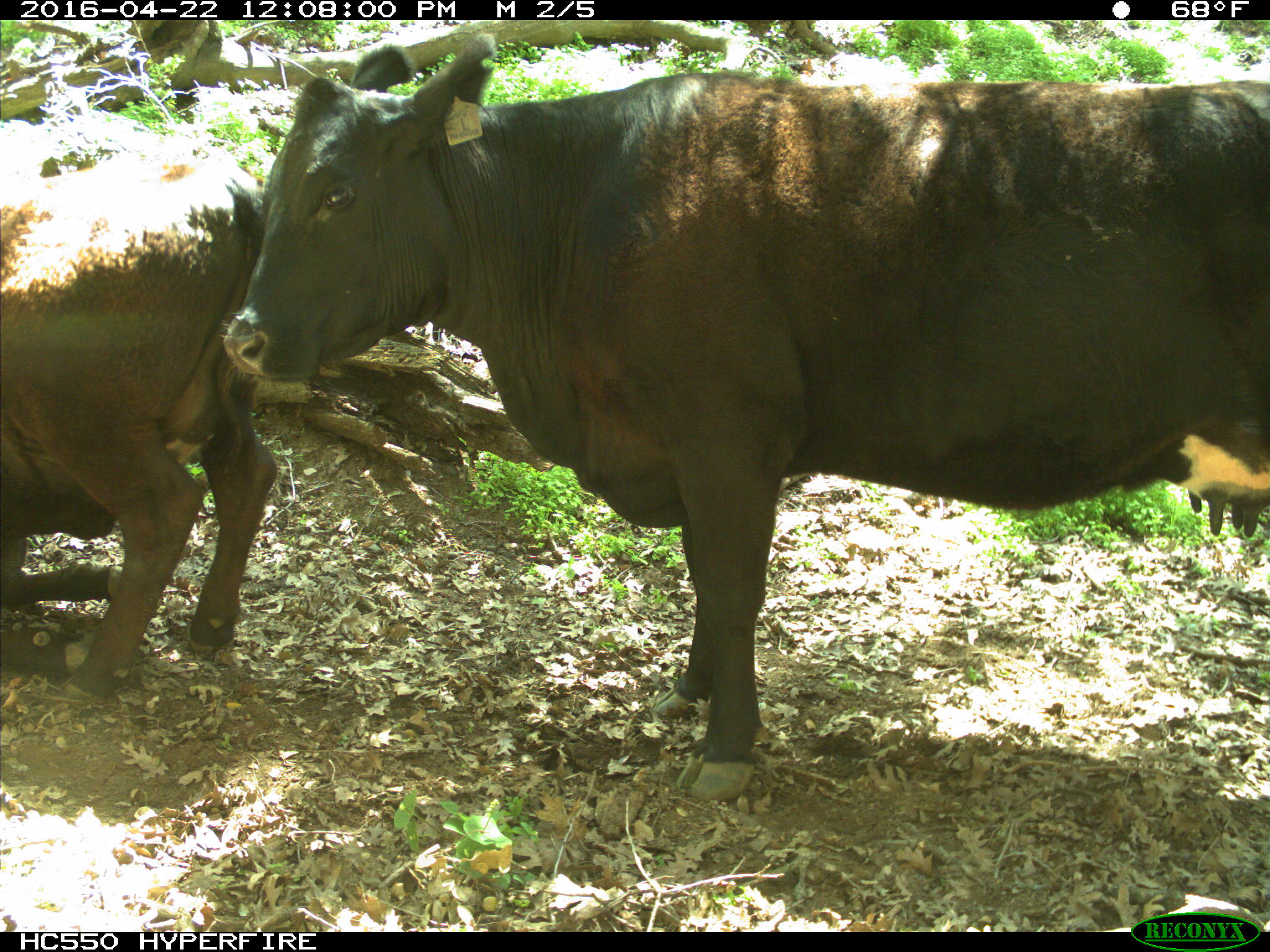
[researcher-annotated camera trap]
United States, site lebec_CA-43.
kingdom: Animalia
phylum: Chordata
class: Mammalia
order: Artiodactyla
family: Bovidae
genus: Bos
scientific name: Bos taurus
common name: domestic cow